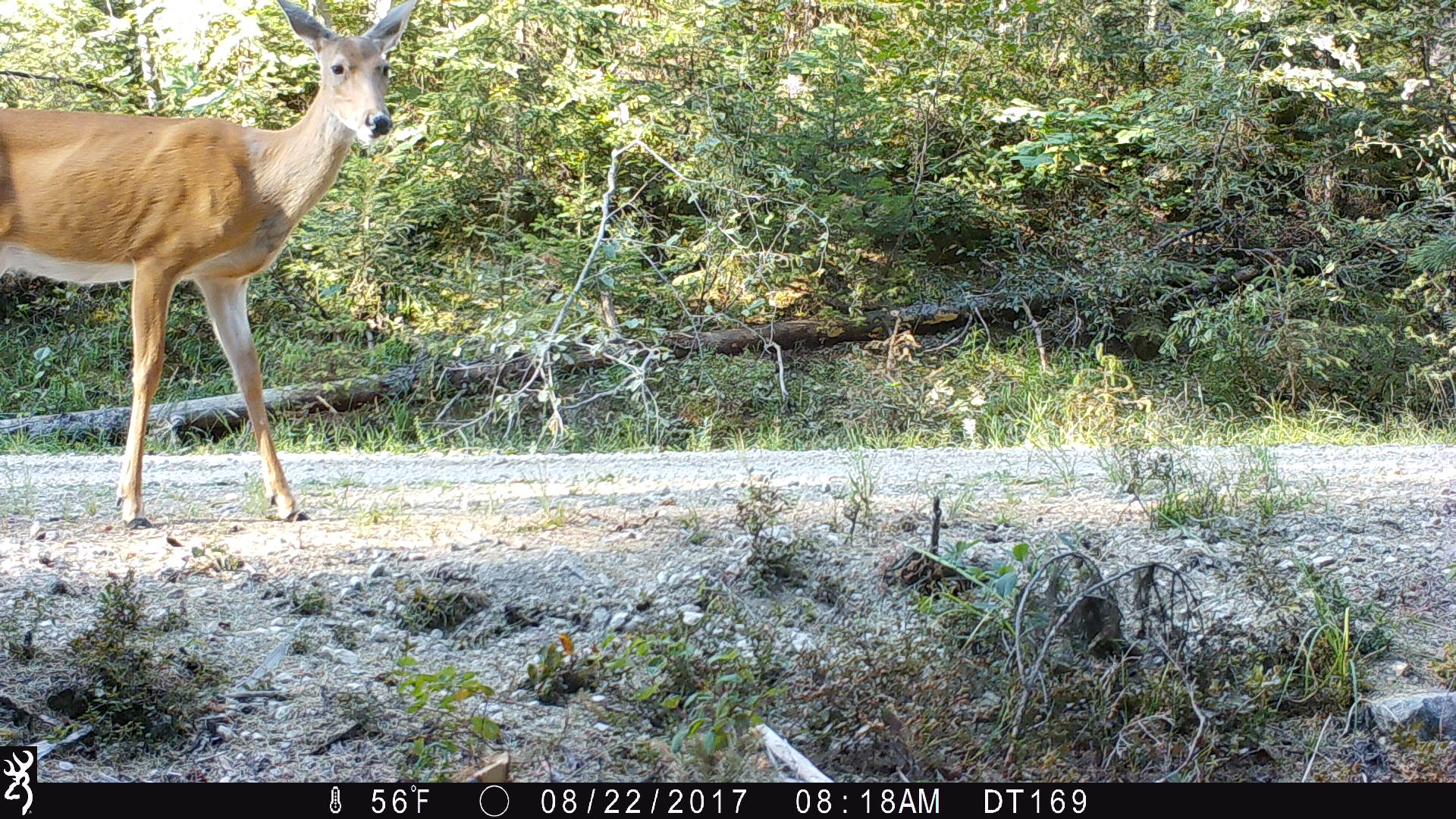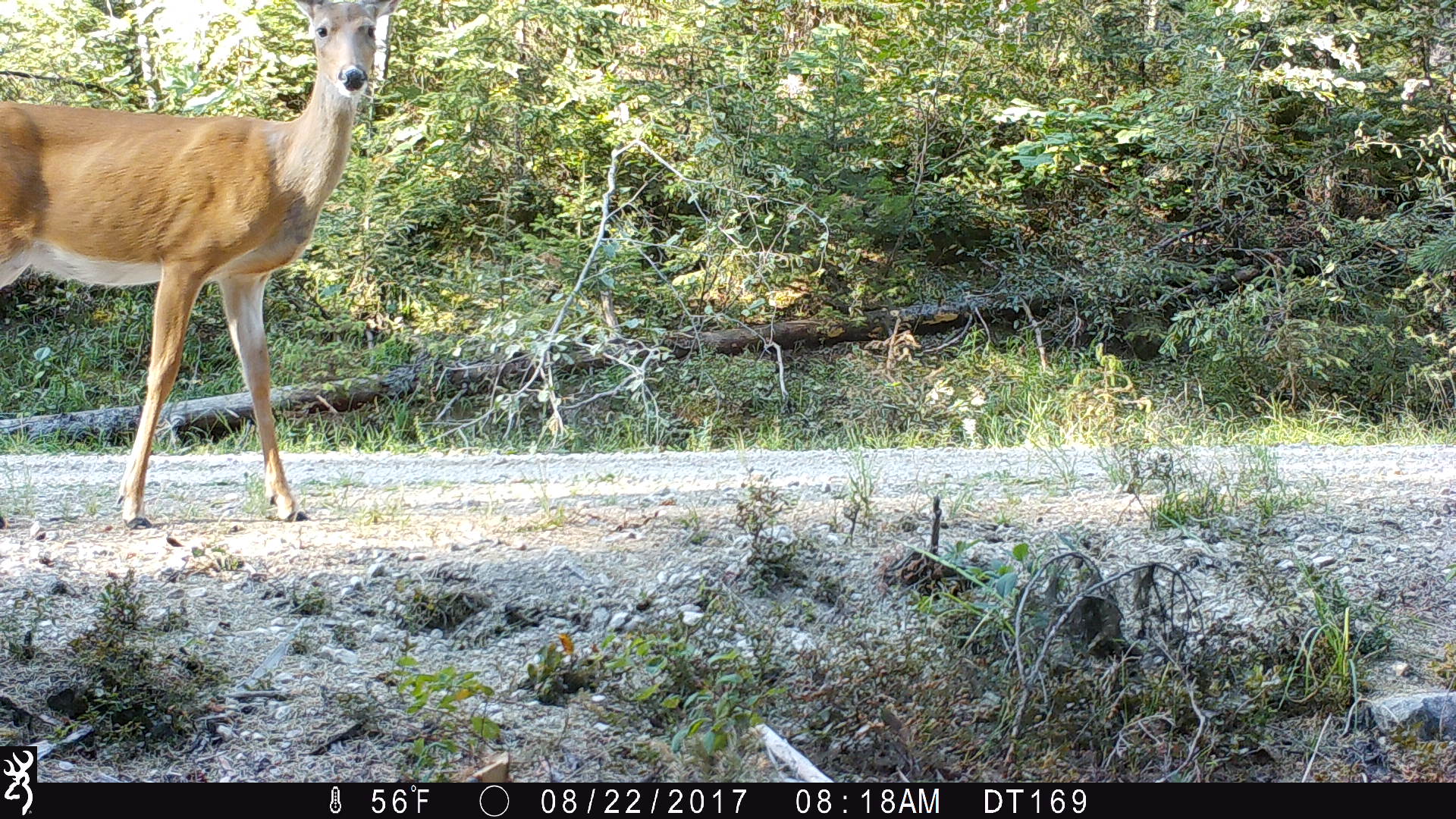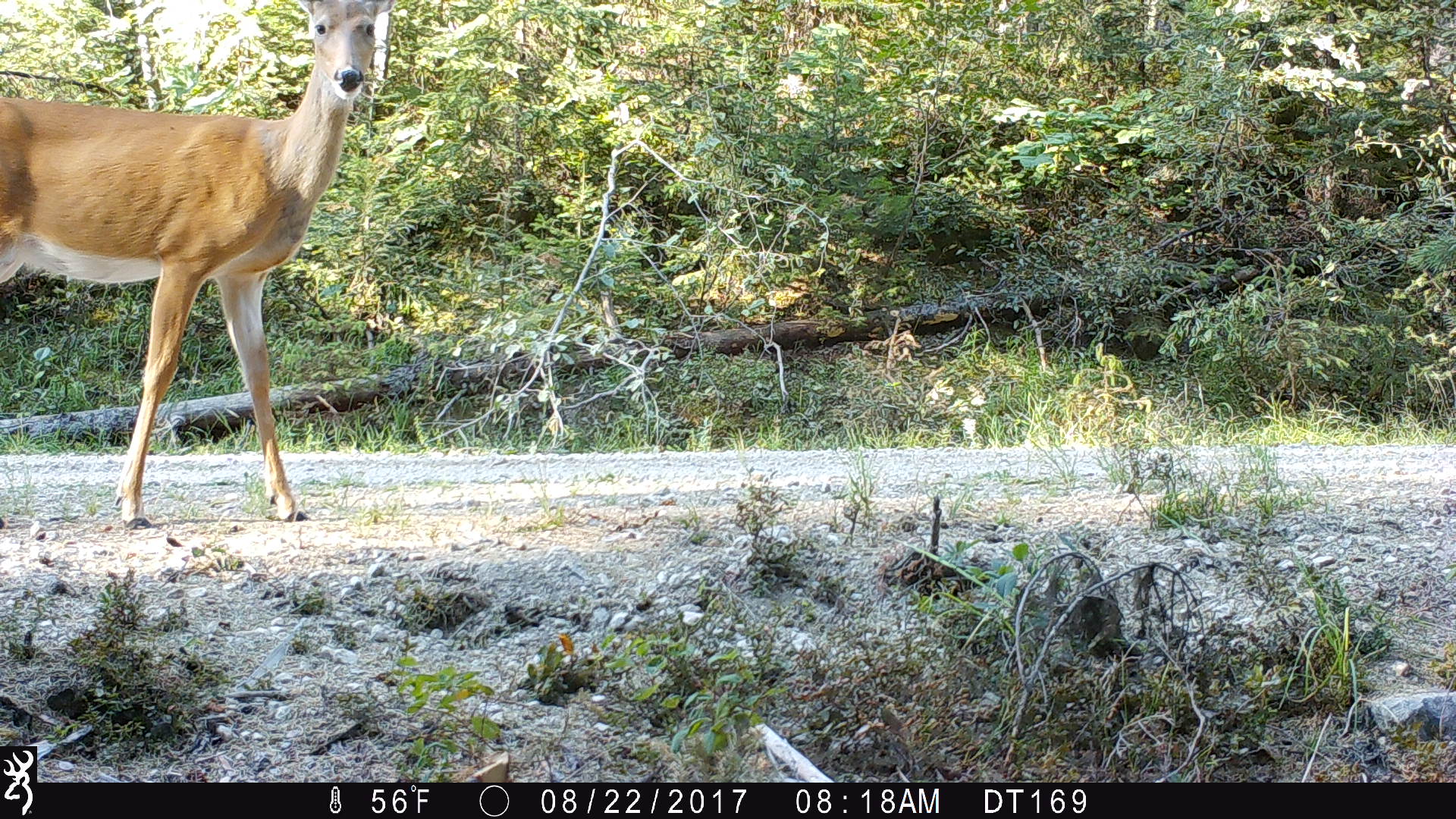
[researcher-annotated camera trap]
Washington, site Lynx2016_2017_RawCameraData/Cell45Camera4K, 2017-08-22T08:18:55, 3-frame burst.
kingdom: Animalia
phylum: Chordata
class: Mammalia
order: Artiodactyla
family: Cervidae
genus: Odocoileus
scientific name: Odocoileus virginianus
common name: white-tailed deer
Odocoileus virginianus (white-tailed deer). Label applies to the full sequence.